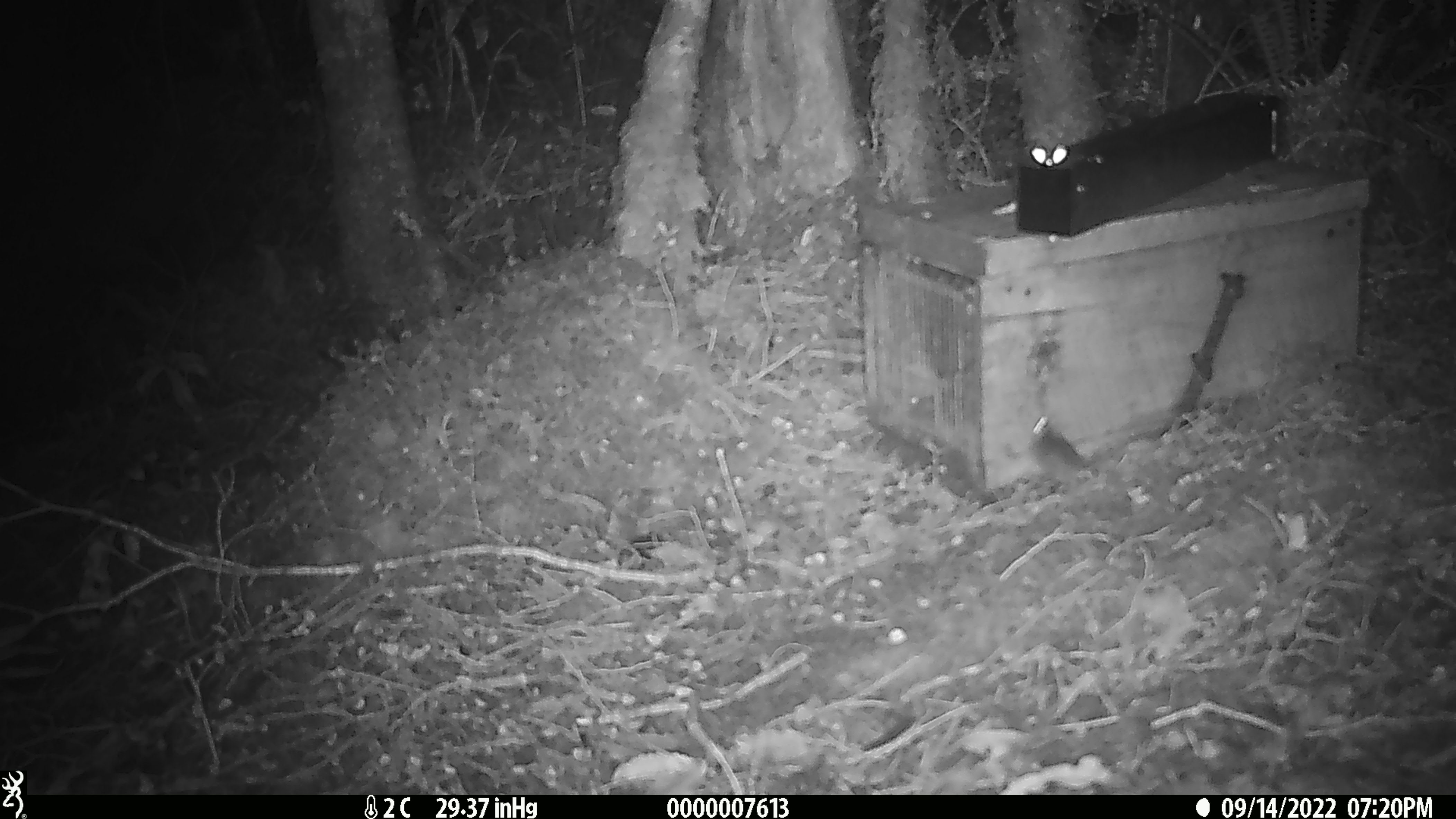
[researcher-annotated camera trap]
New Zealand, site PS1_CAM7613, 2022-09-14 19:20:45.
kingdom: Animalia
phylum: Chordata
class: Mammalia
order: Rodentia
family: Muridae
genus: Mus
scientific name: Mus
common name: mouse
Mouse (Mus).